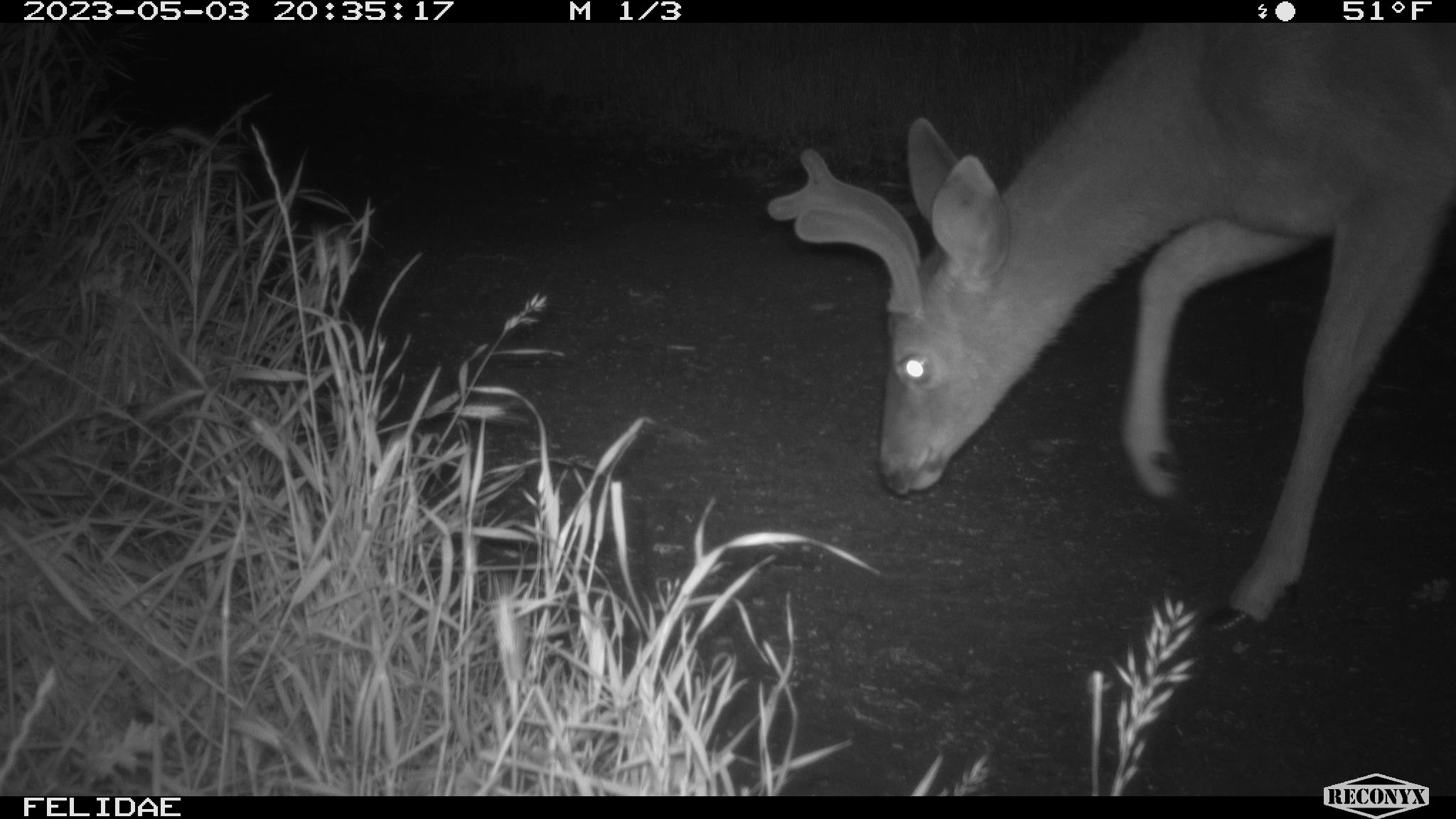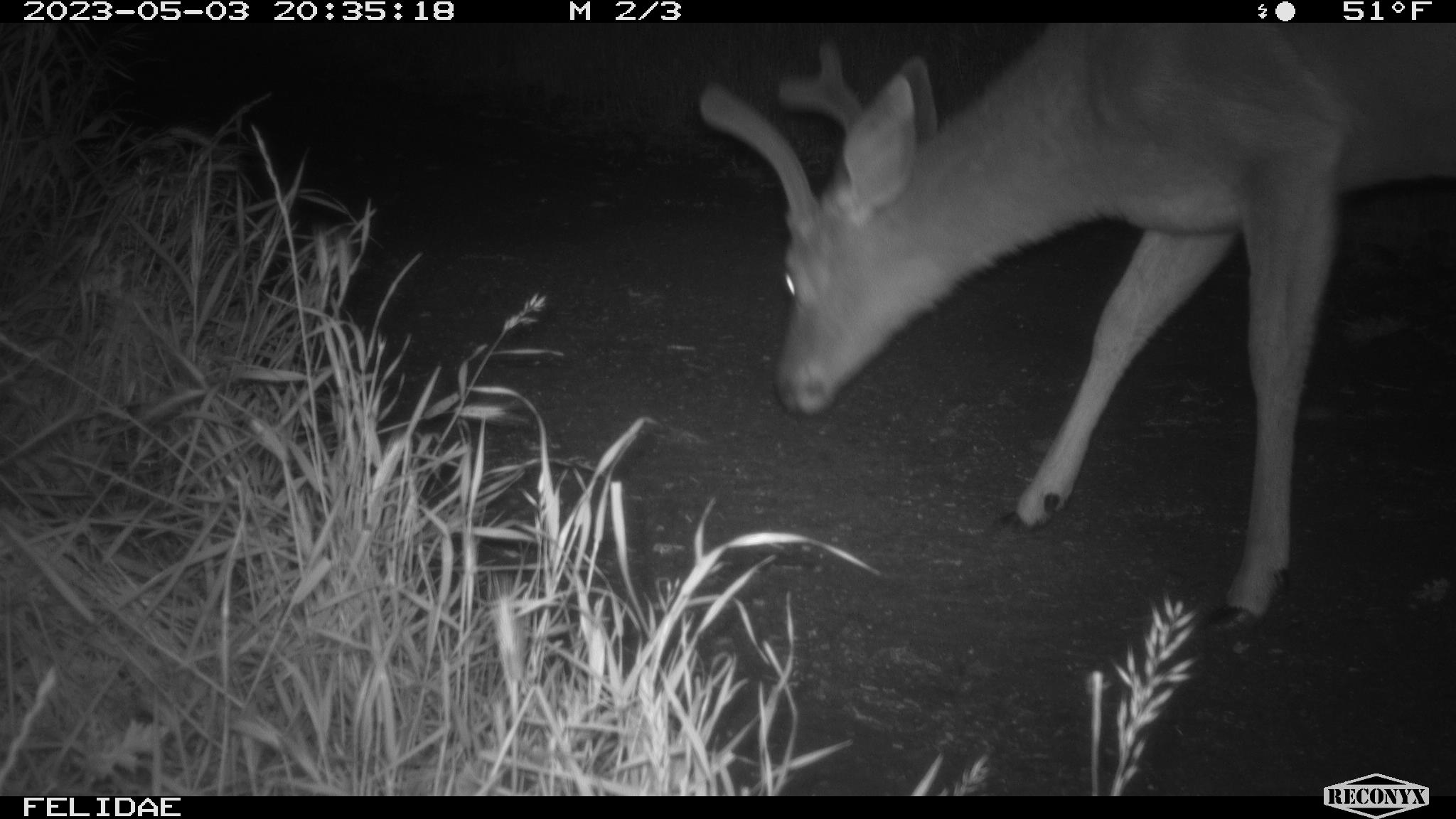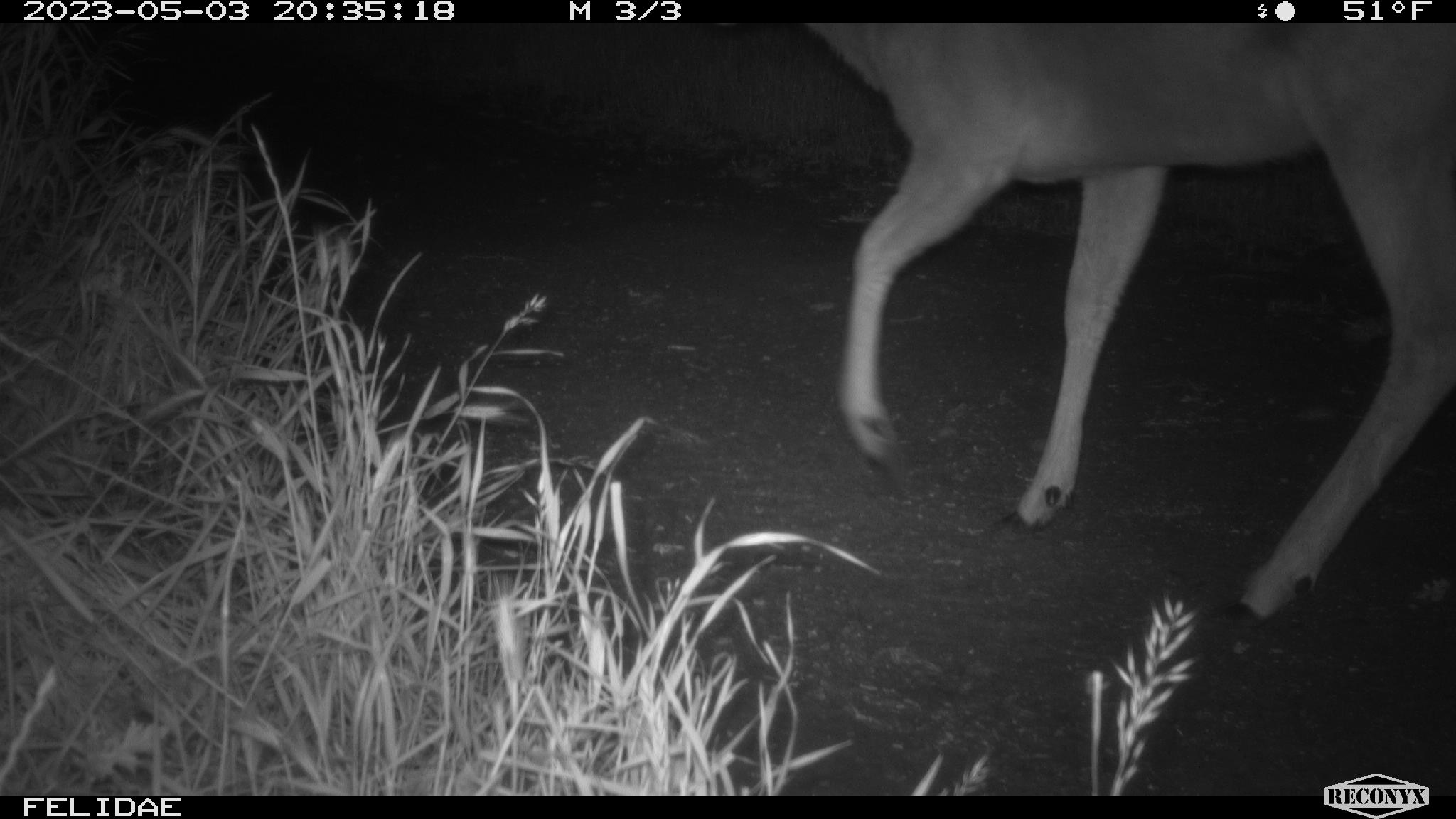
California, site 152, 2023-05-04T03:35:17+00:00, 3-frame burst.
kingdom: Animalia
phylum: Chordata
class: Mammalia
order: Artiodactyla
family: Cervidae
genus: Odocoileus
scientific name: Odocoileus hemionus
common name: mule deer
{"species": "mule deer (Odocoileus hemionus)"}